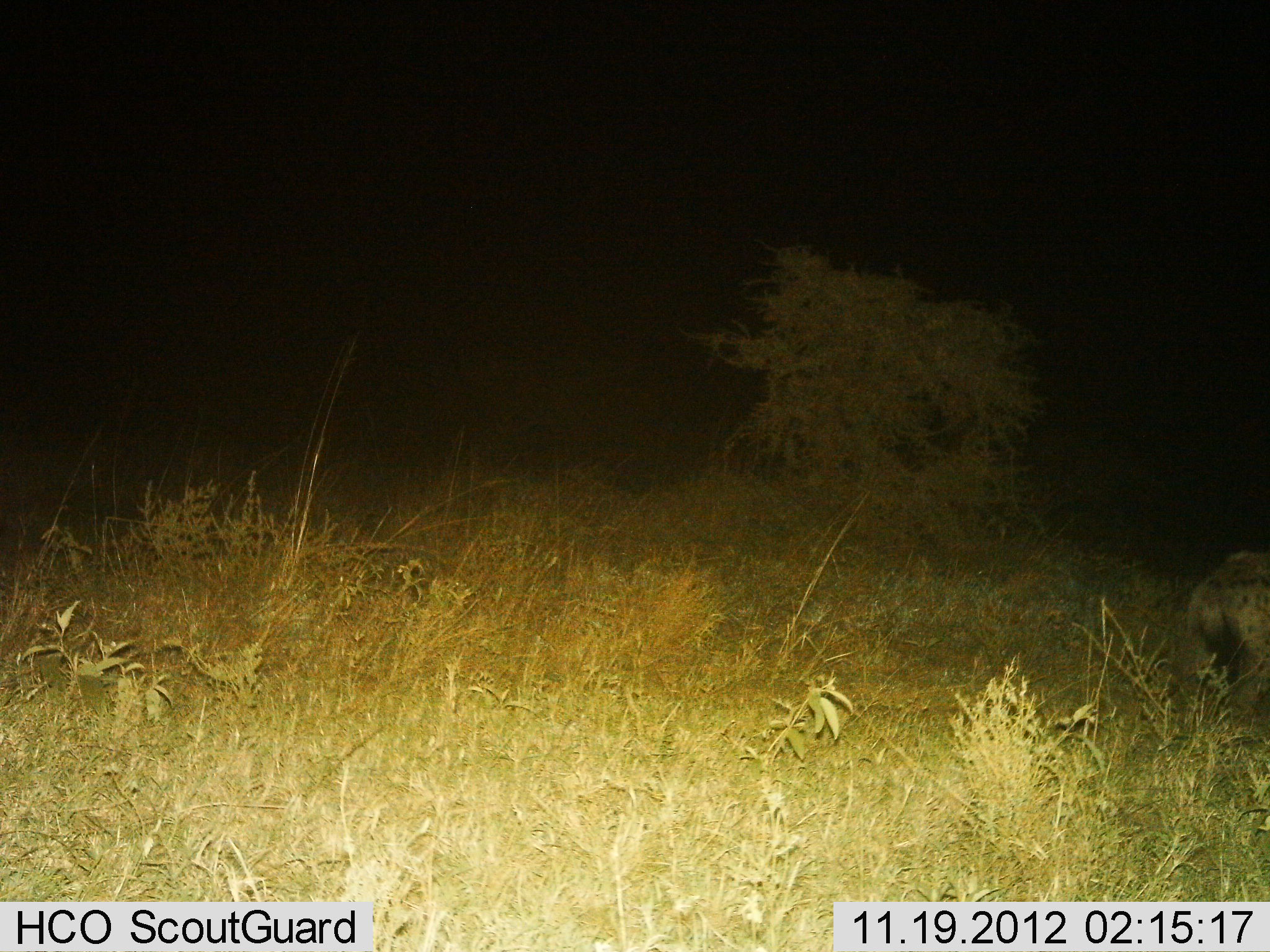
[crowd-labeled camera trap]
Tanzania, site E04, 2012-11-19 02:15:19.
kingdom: Animalia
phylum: Chordata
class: Mammalia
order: Carnivora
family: Hyaenidae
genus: Crocuta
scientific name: Crocuta crocuta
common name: spotted hyena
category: hyenaspotted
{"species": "hyenaspotted (spotted hyena) (Crocuta crocuta)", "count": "1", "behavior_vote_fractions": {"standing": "40%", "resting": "0%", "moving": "60%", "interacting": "0%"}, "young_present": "0%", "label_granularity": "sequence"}